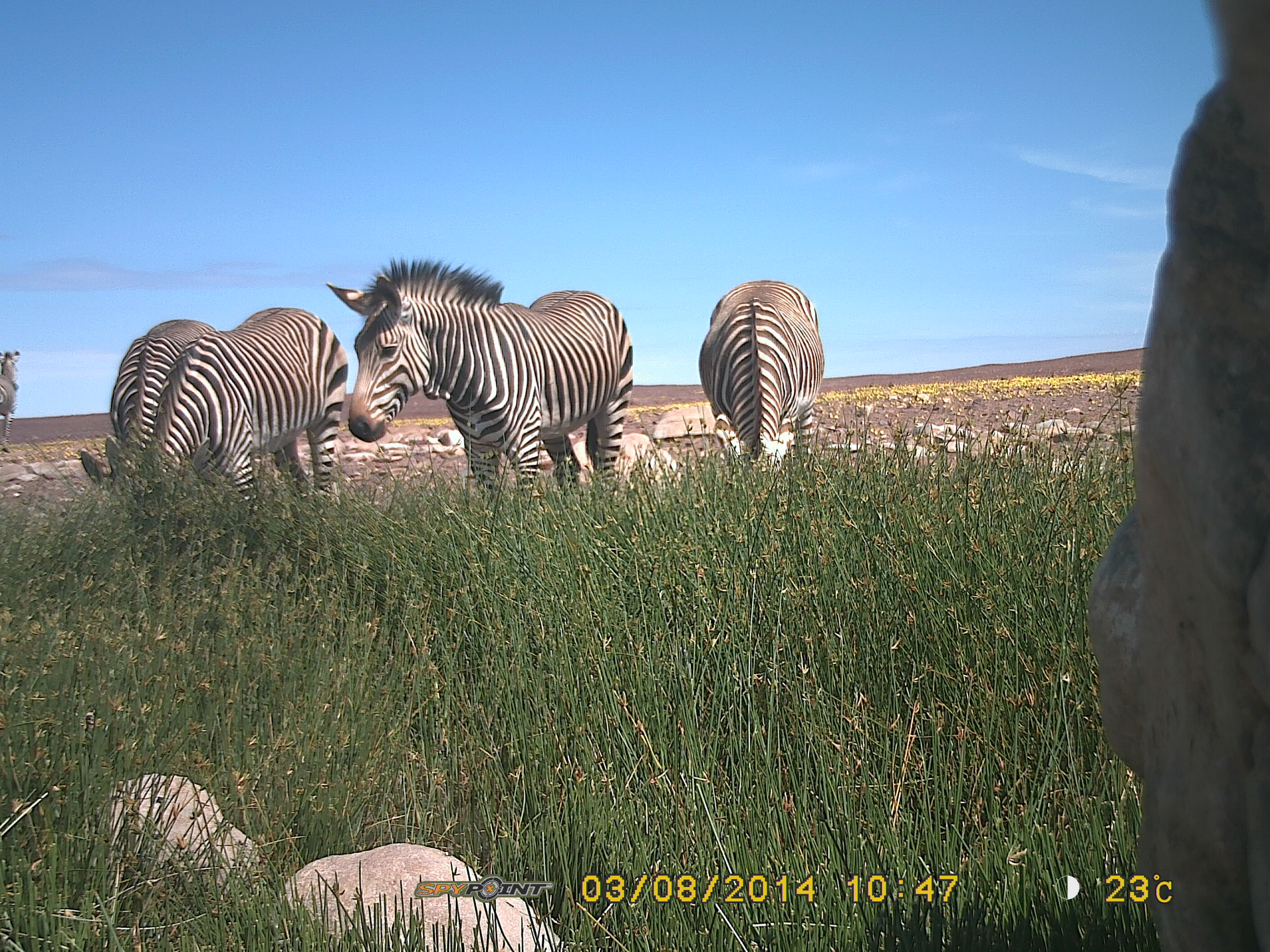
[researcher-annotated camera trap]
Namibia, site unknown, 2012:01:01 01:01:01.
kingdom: Animalia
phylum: Chordata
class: Mammalia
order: Perissodactyla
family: Equidae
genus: Equus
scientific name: Equus zebra hartmannae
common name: hartmann's mountain zebra